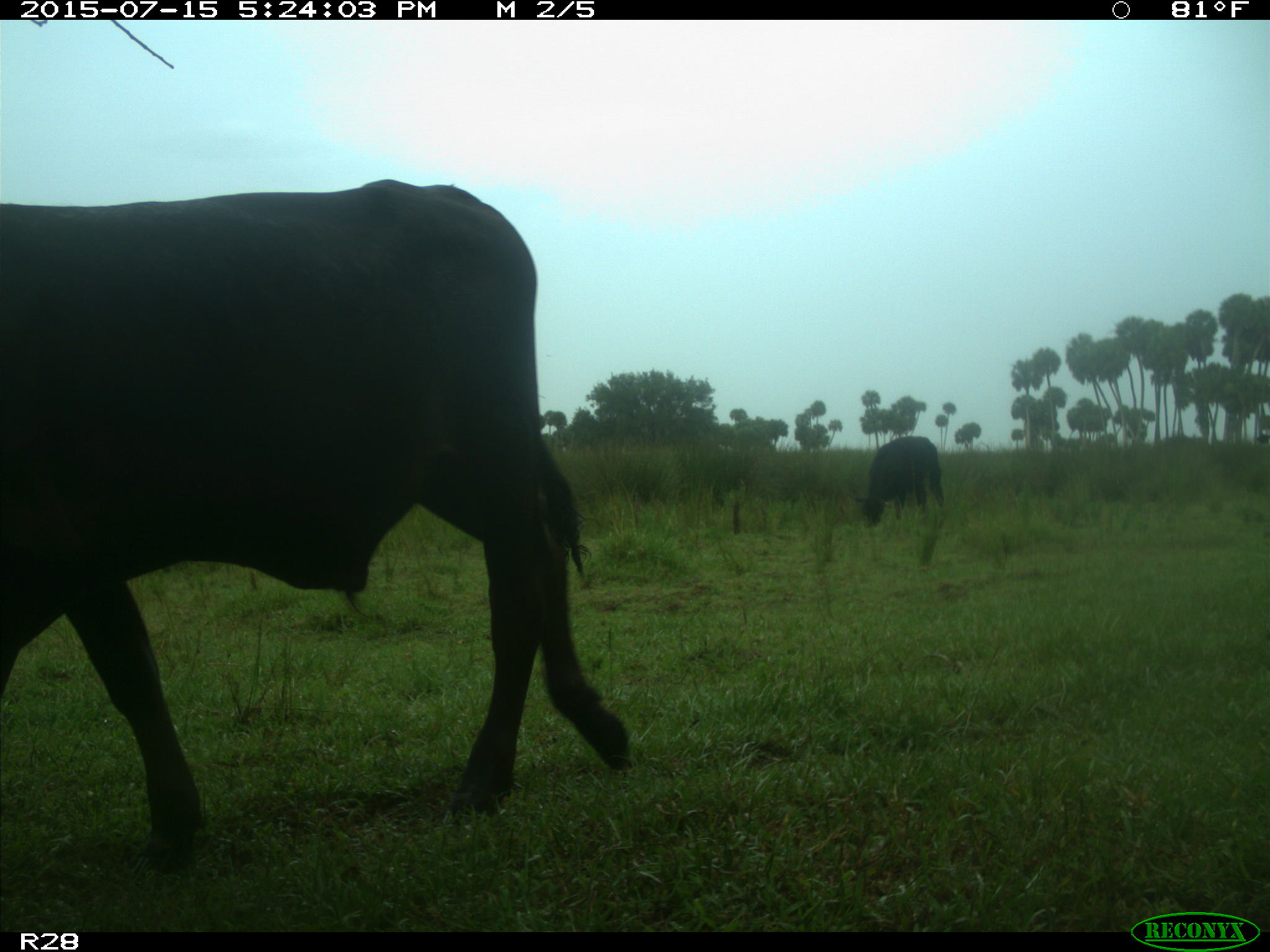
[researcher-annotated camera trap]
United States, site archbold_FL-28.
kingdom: Animalia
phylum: Chordata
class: Mammalia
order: Artiodactyla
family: Bovidae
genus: Bos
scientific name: Bos taurus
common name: domestic cow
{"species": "Bos taurus (domestic cow)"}